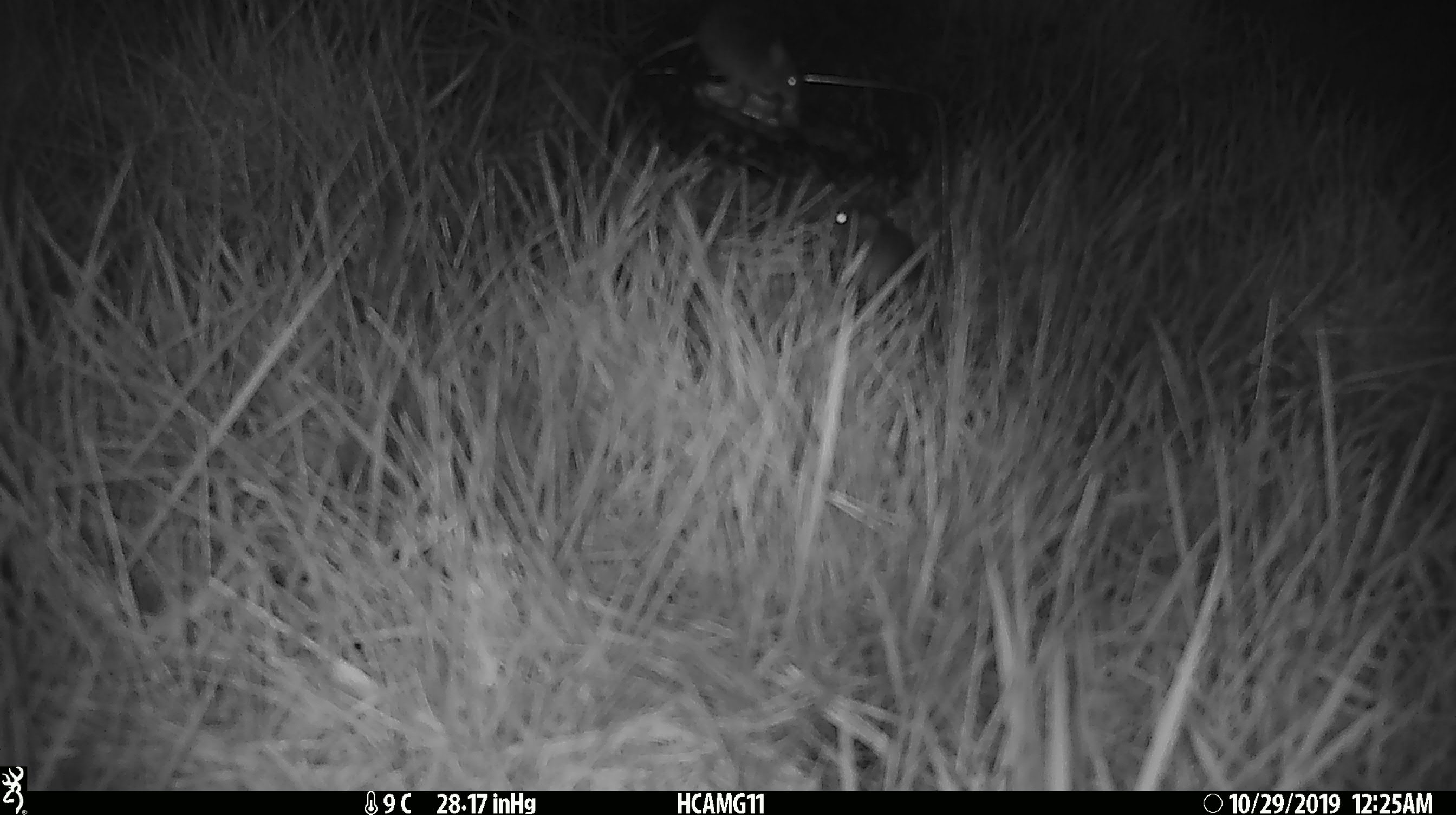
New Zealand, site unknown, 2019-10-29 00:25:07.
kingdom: Animalia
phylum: Chordata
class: Mammalia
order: Rodentia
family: Muridae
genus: Mus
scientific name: Mus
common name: mouse